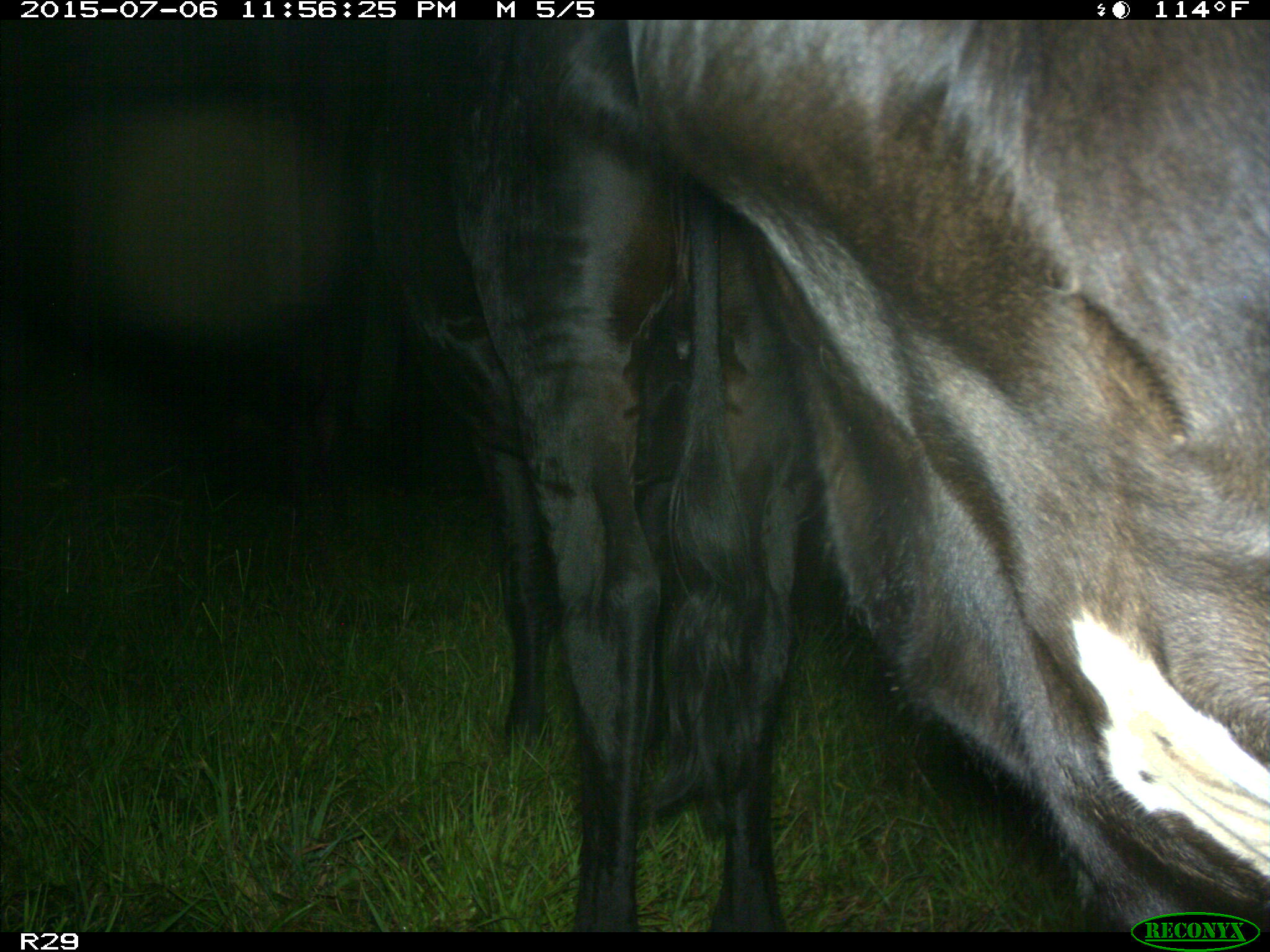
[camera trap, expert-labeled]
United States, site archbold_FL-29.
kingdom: Animalia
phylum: Chordata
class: Mammalia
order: Artiodactyla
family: Bovidae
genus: Bos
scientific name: Bos taurus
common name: domestic cow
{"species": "Bos taurus (domestic cow)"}